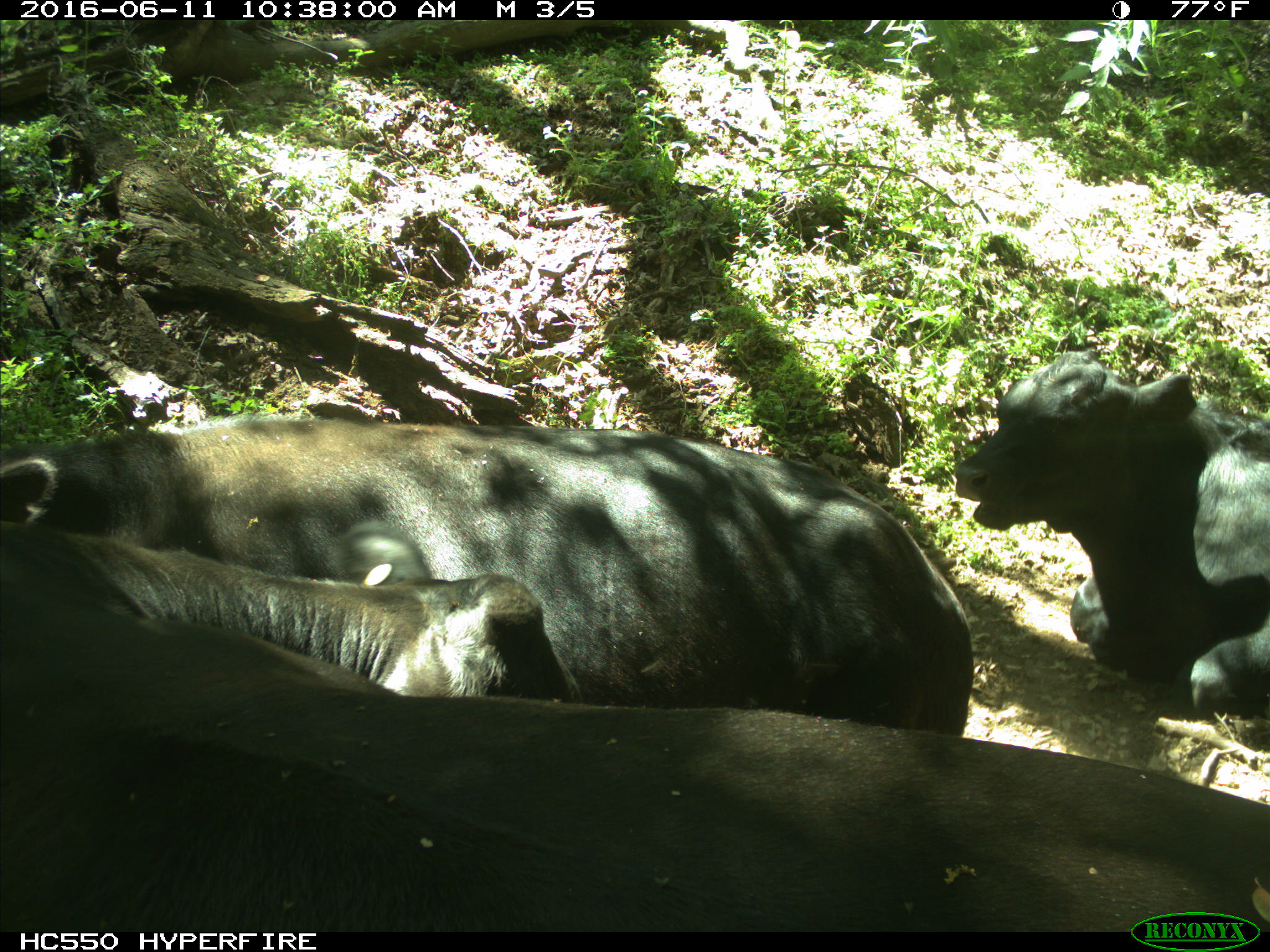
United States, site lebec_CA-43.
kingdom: Animalia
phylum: Chordata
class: Mammalia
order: Artiodactyla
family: Bovidae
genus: Bos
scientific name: Bos taurus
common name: domestic cow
Bos taurus (domestic cow).